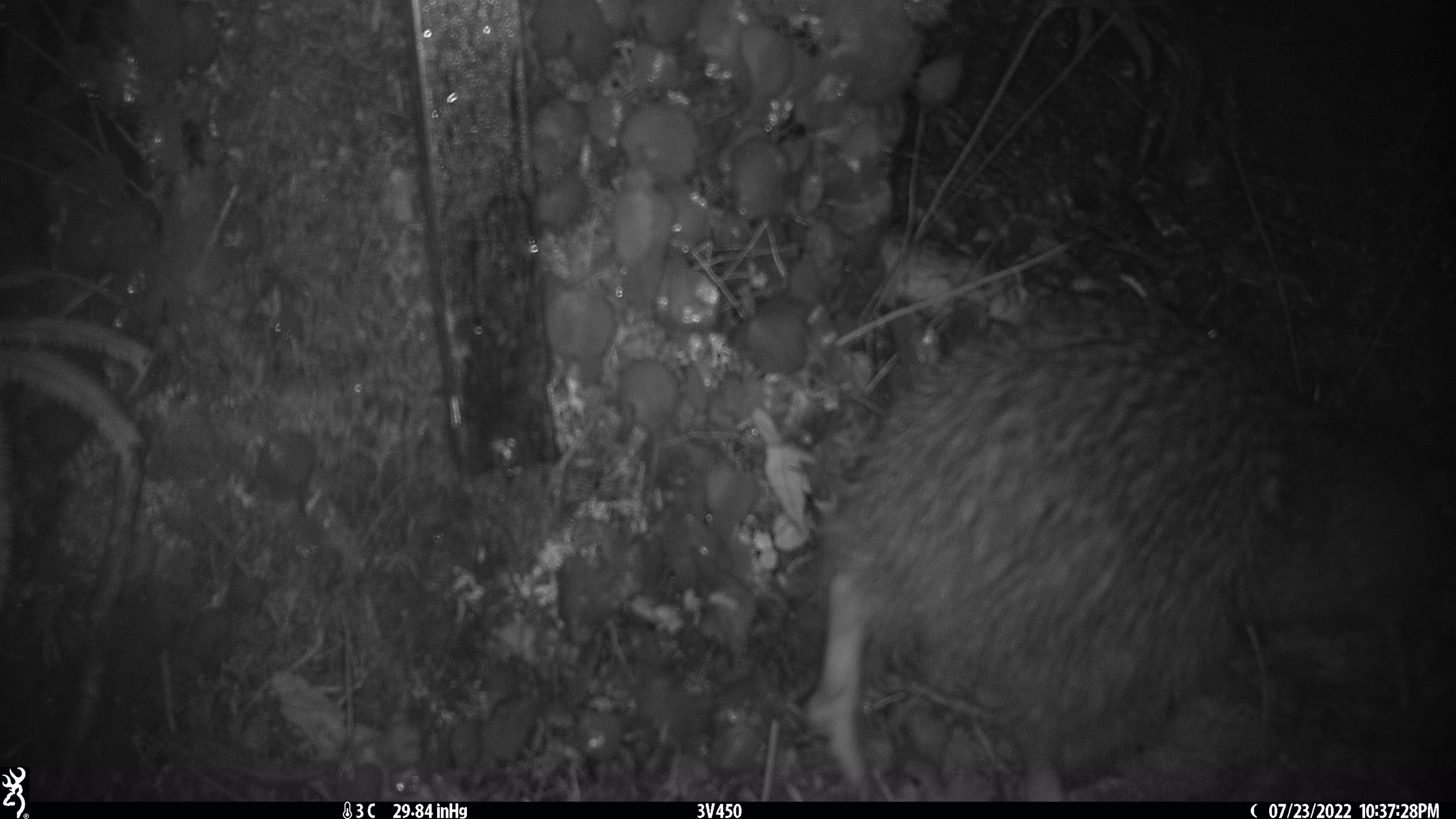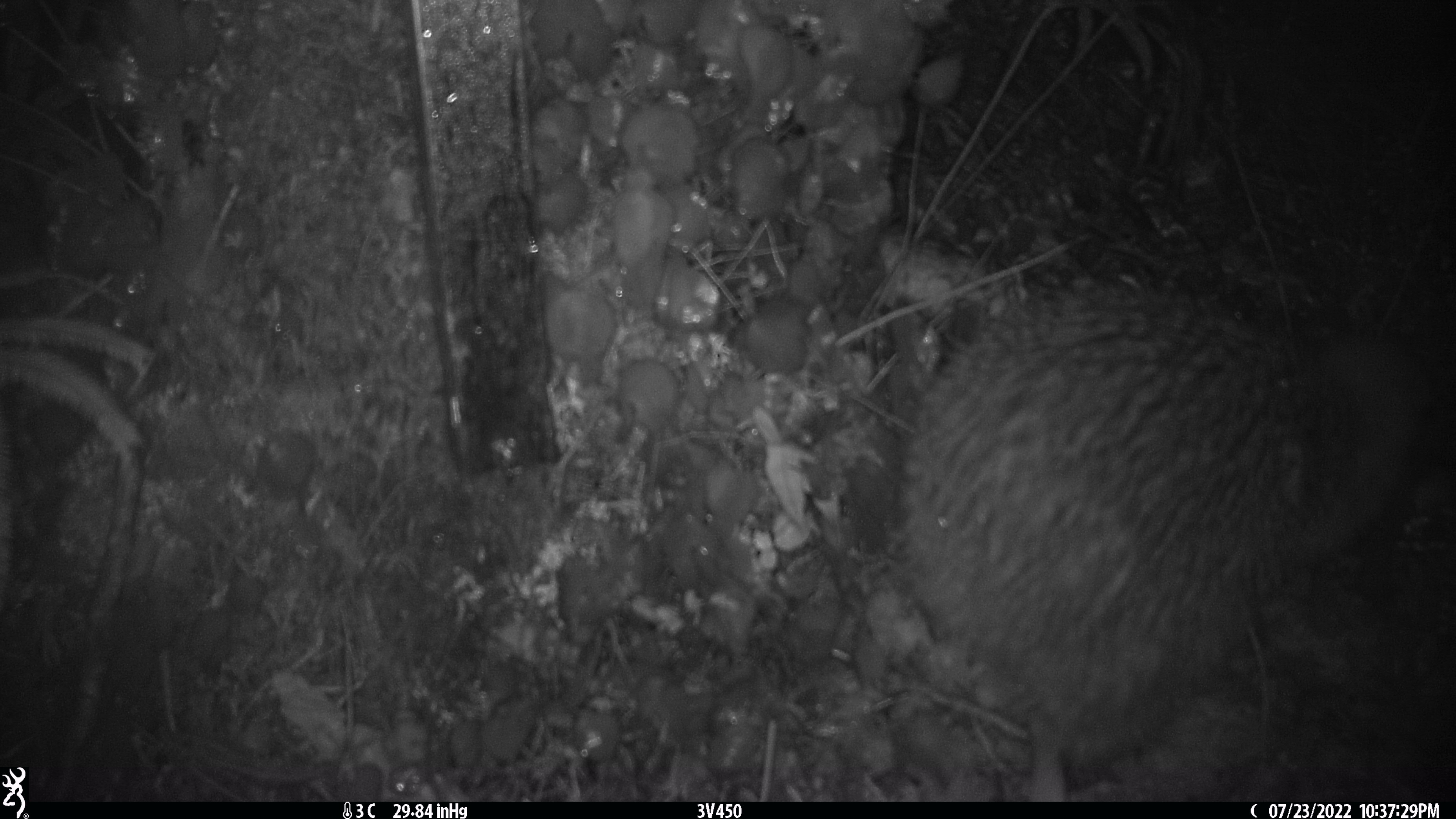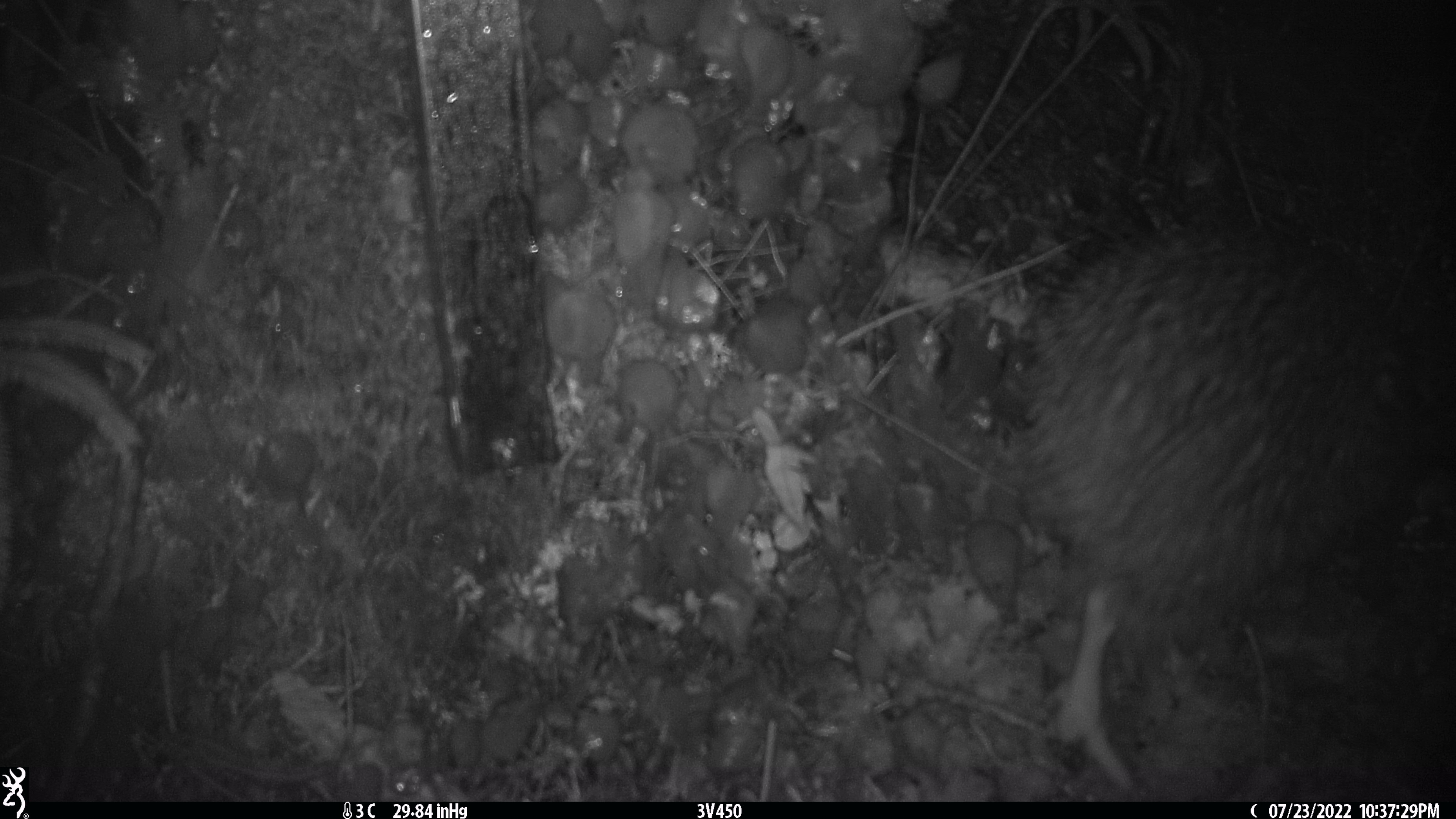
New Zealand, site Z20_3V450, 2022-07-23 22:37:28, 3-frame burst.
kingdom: Animalia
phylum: Chordata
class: Aves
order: Apterygiformes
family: Apterygidae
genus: Apteryx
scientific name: Apteryx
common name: kiwi